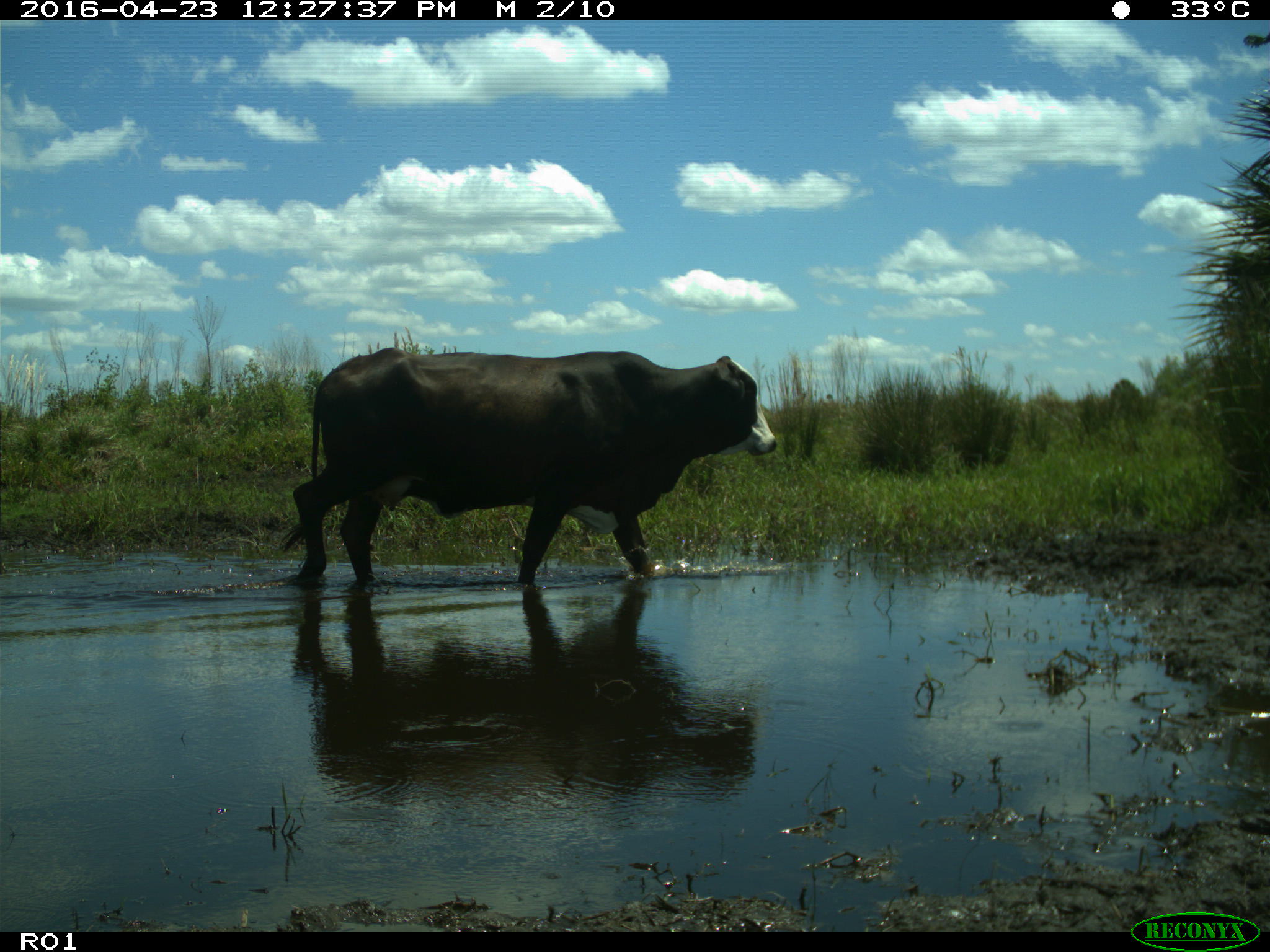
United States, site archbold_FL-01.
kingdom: Animalia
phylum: Chordata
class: Mammalia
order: Artiodactyla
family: Bovidae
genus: Bos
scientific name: Bos taurus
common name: domestic cow